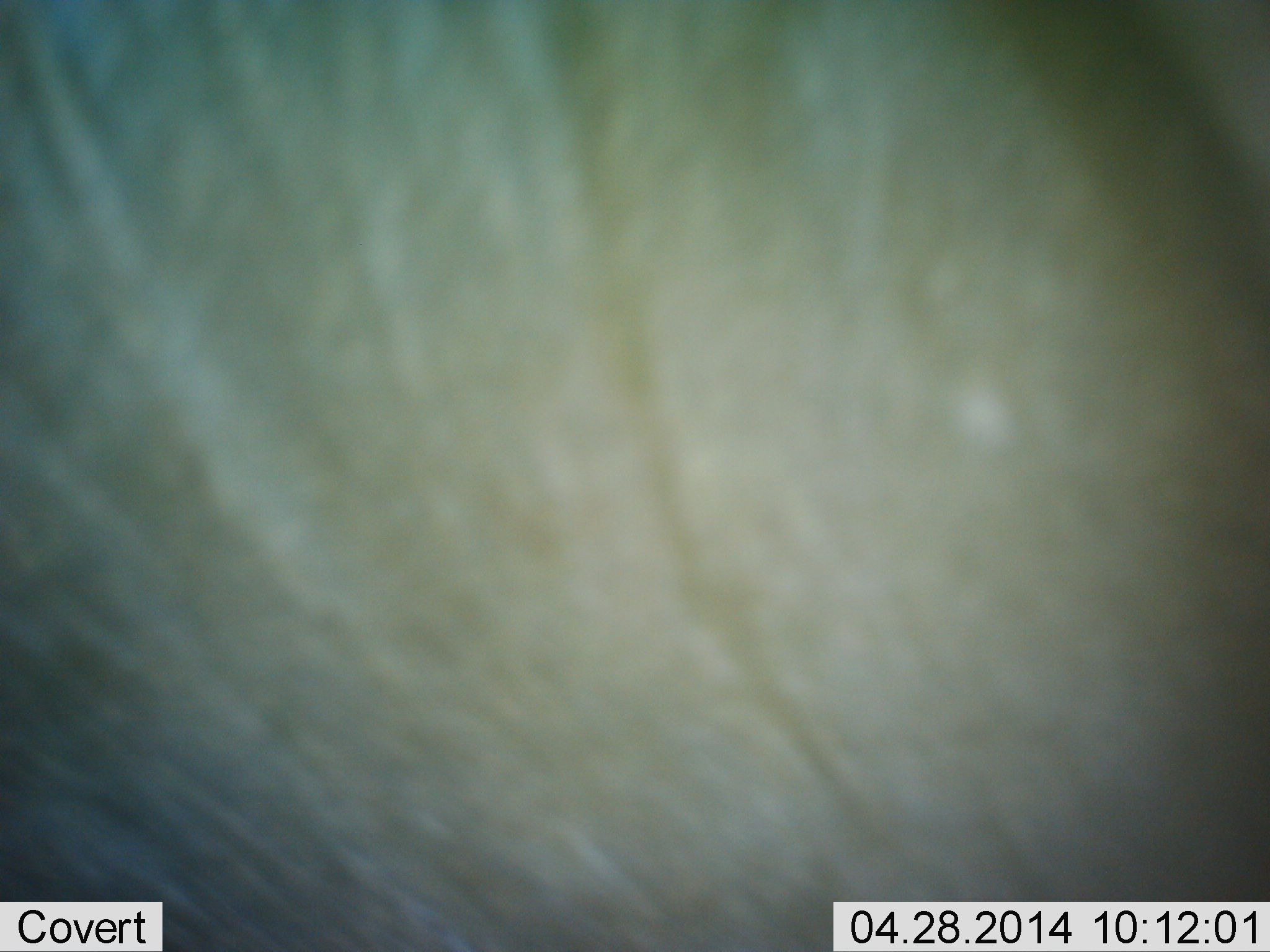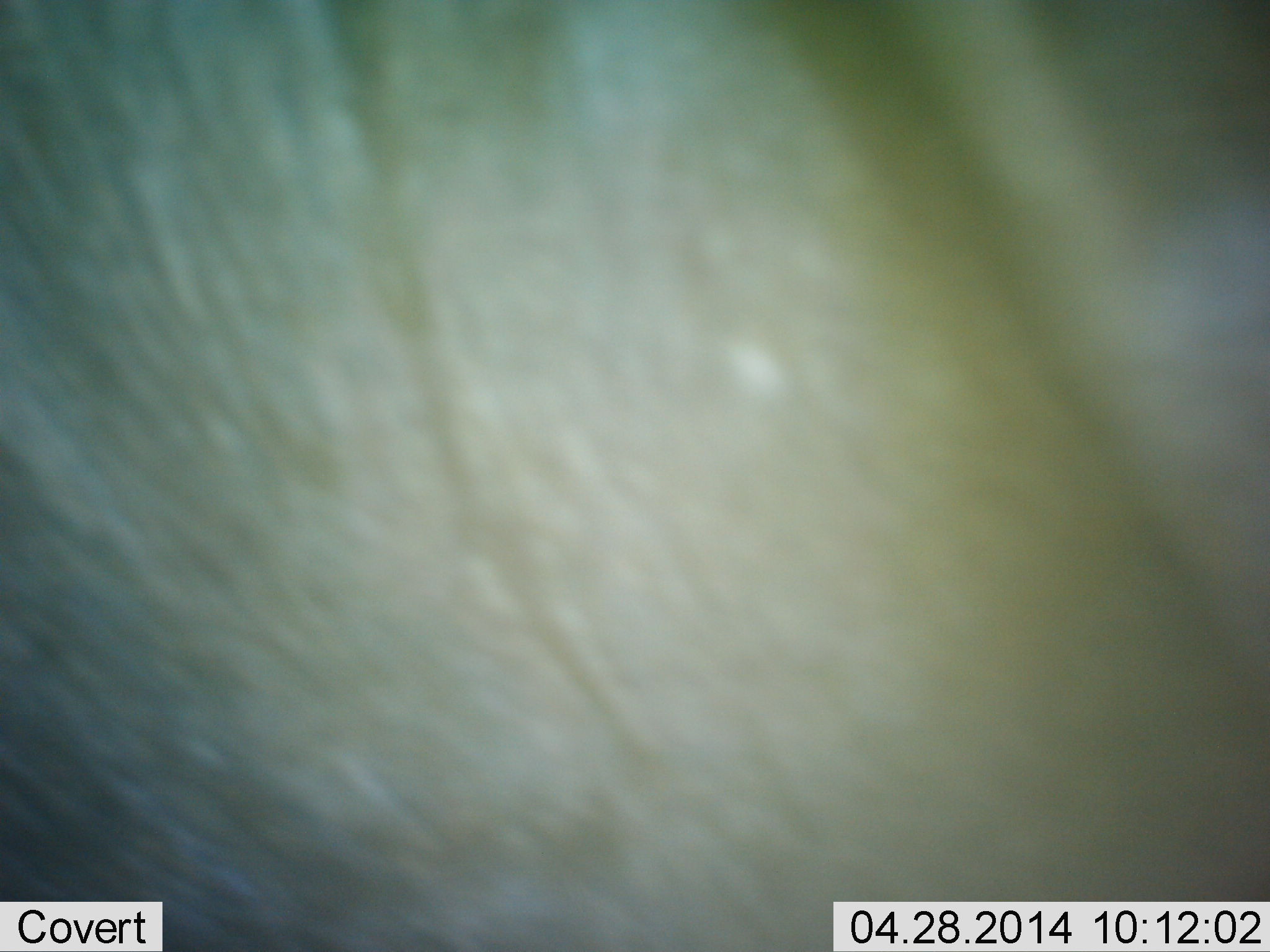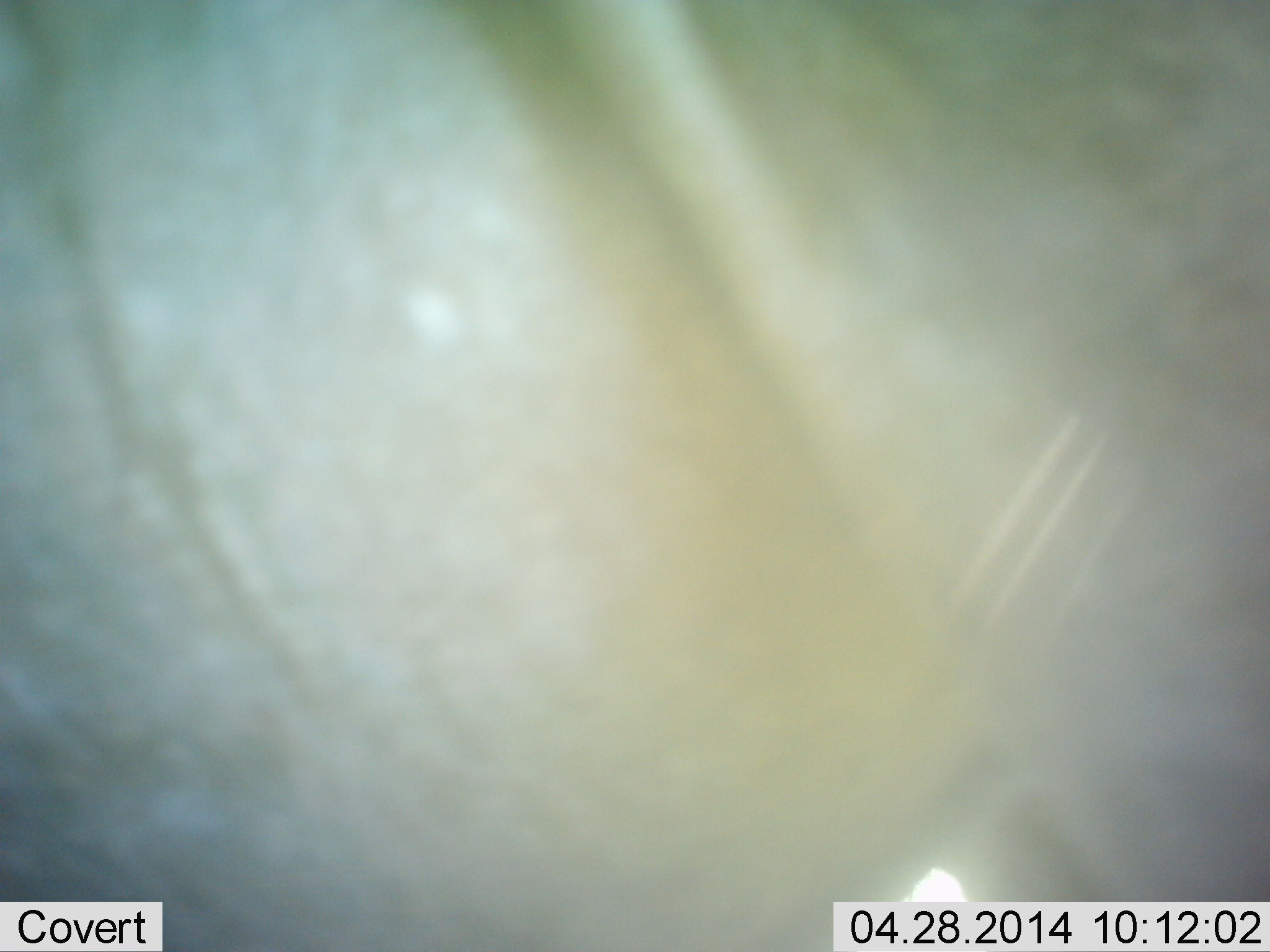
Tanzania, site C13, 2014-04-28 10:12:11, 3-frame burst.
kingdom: Animalia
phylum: Chordata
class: Mammalia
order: Artiodactyla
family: Bovidae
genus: Connochaetes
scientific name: Connochaetes taurinus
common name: blue wildebeest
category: wildebeest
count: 1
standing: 80%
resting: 0%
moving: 20%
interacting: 0%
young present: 0%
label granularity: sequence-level